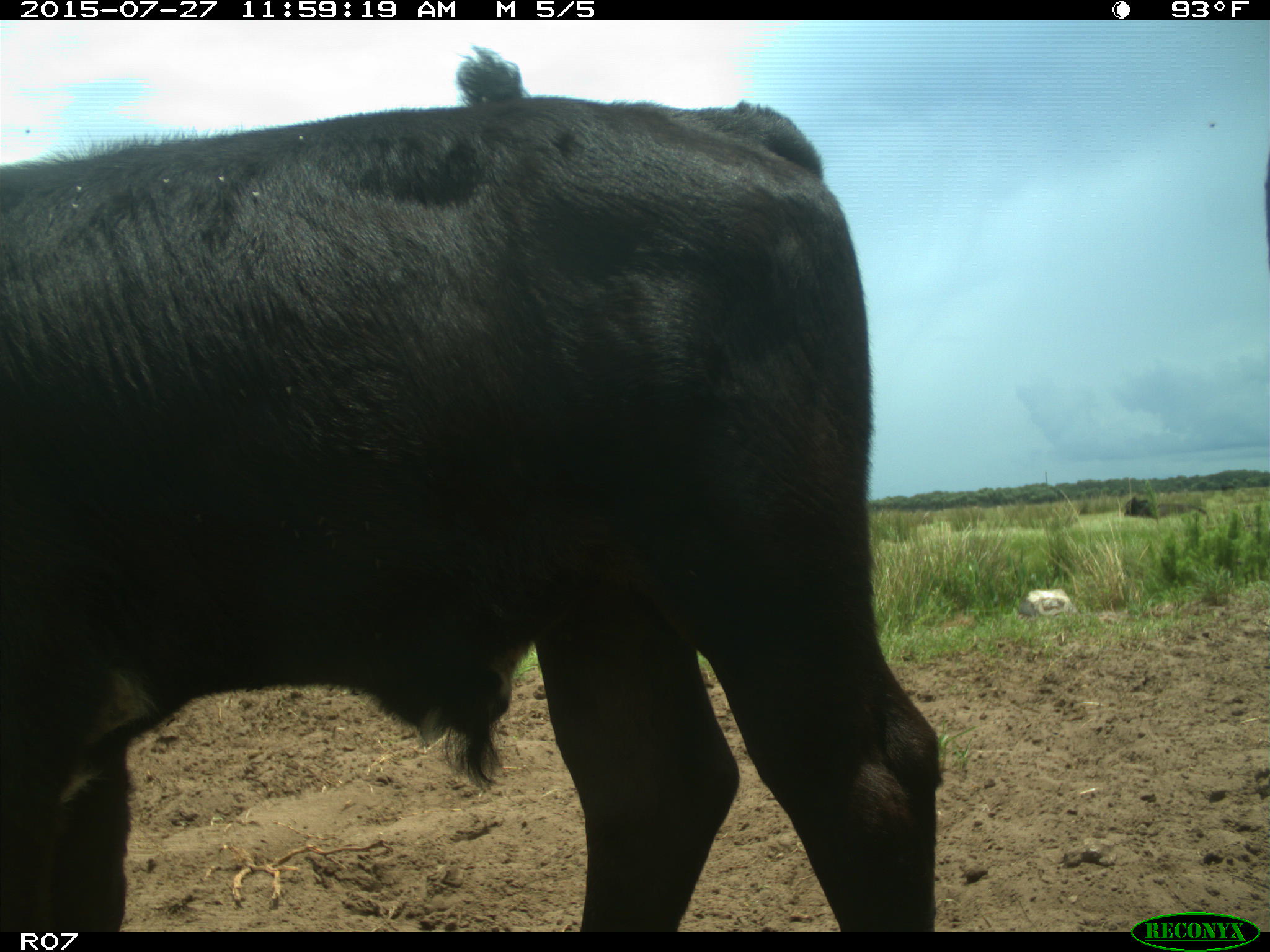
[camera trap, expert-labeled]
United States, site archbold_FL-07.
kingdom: Animalia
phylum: Chordata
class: Mammalia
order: Artiodactyla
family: Bovidae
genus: Bos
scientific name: Bos taurus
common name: domestic cow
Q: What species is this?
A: Bos taurus (domestic cow).